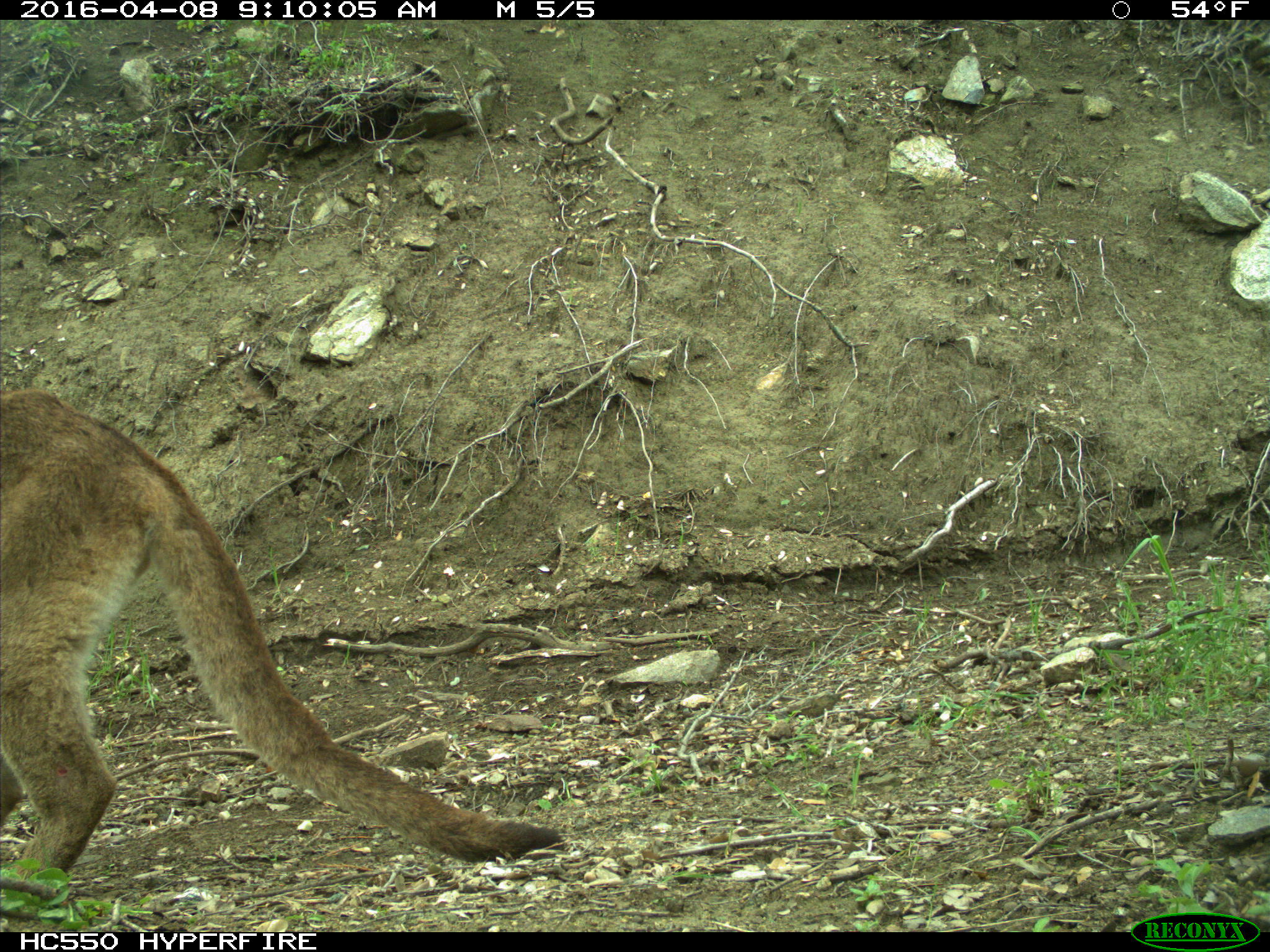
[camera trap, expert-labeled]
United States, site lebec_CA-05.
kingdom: Animalia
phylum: Chordata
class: Mammalia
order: Carnivora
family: Felidae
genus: Puma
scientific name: Puma concolor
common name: mountain lion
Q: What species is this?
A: Puma concolor (mountain lion).